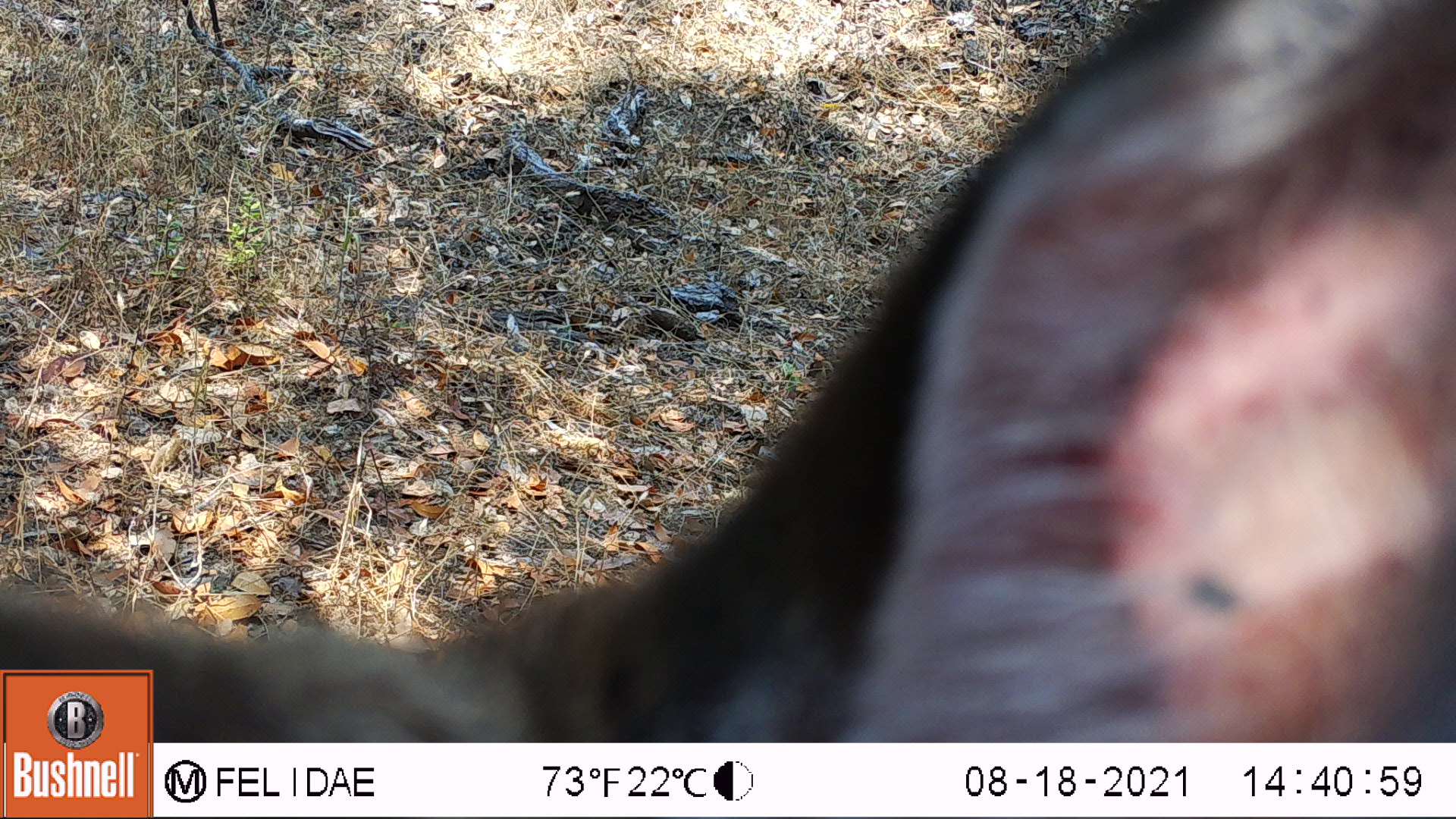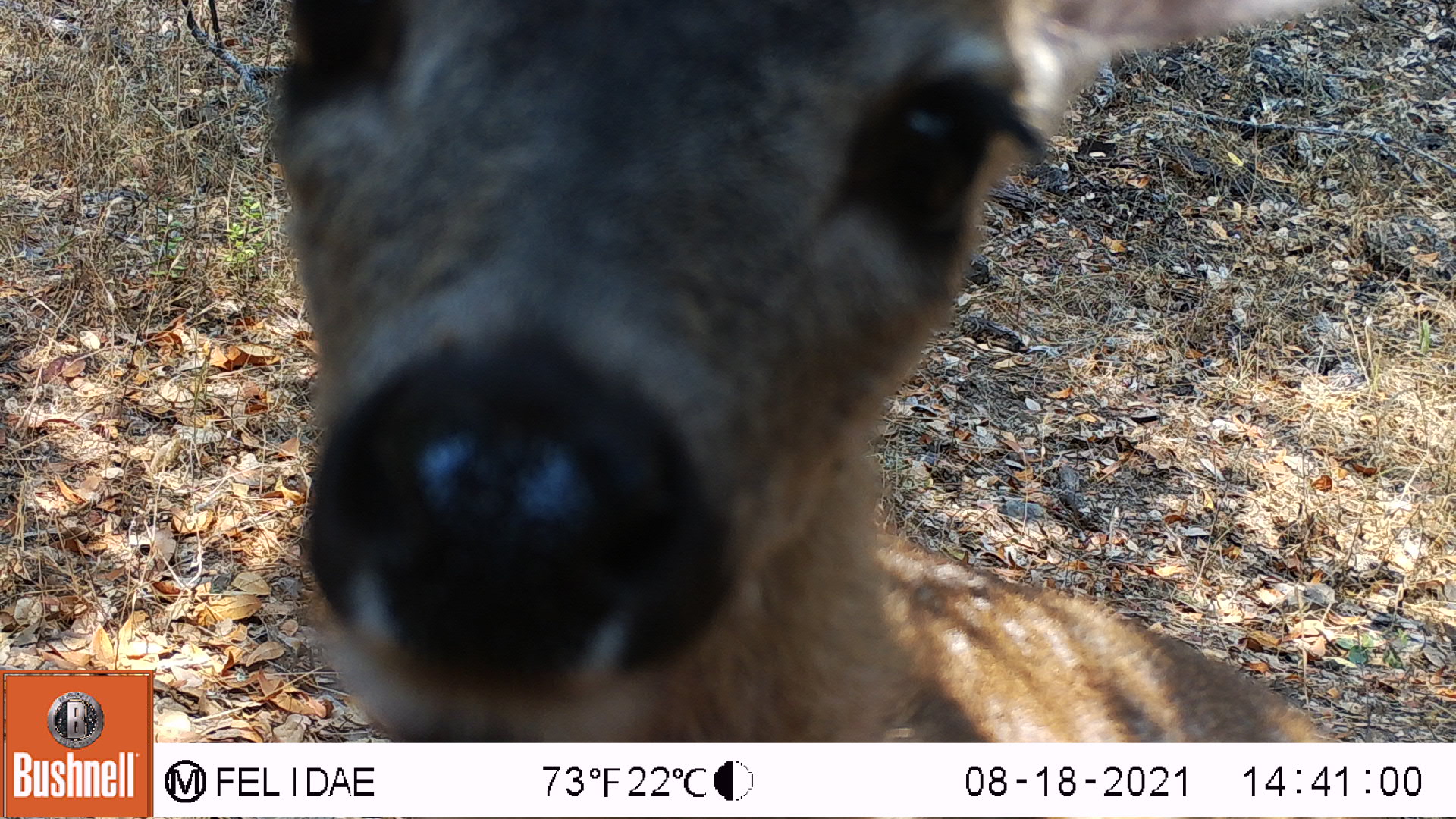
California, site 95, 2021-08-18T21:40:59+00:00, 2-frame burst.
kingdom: Animalia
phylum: Chordata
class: Mammalia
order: Artiodactyla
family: Cervidae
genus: Odocoileus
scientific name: Odocoileus hemionus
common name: mule deer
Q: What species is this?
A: Mule deer (Odocoileus hemionus).